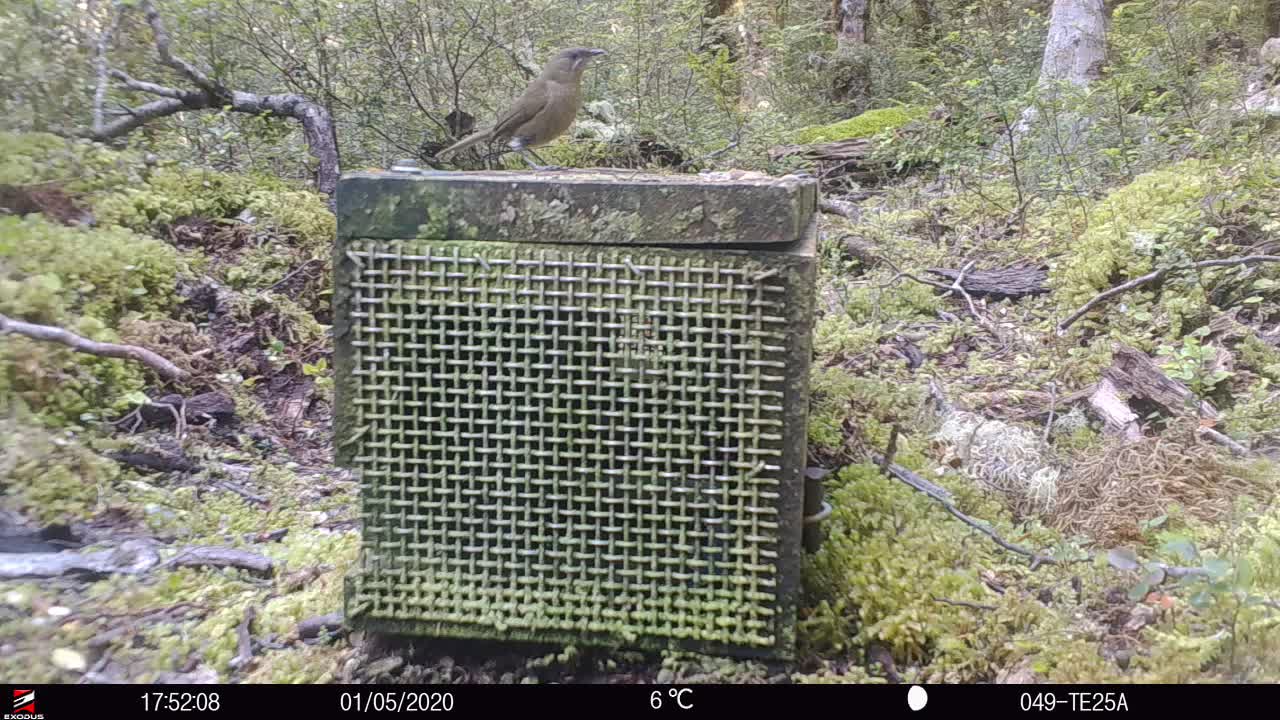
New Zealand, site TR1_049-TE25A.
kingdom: Animalia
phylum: Chordata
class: Aves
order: Passeriformes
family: Meliphagidae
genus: Anthornis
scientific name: Anthornis melanura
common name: new zealand bellbird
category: bellbird